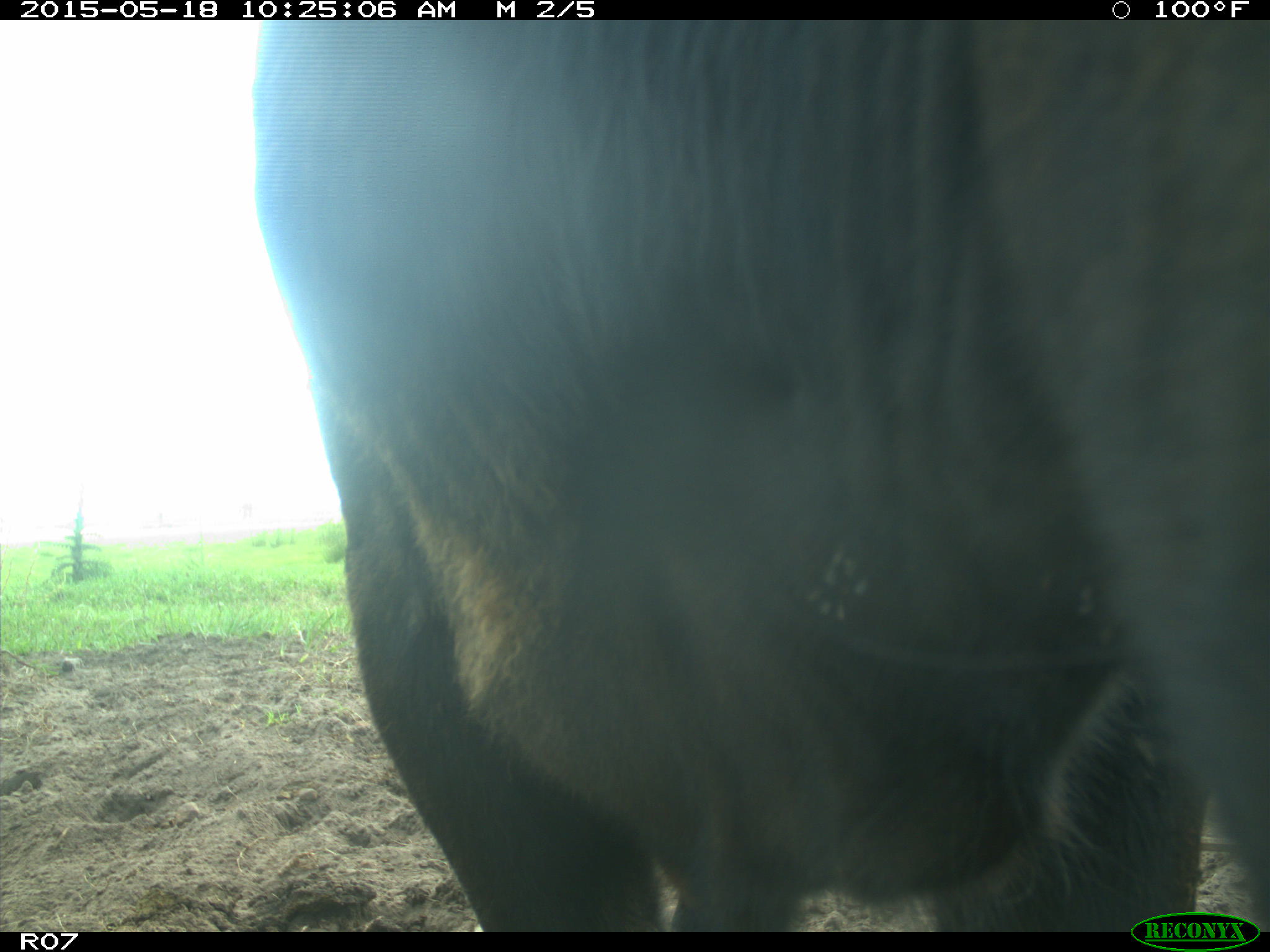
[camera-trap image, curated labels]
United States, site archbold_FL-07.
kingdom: Animalia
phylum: Chordata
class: Mammalia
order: Artiodactyla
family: Bovidae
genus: Bos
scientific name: Bos taurus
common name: domestic cow